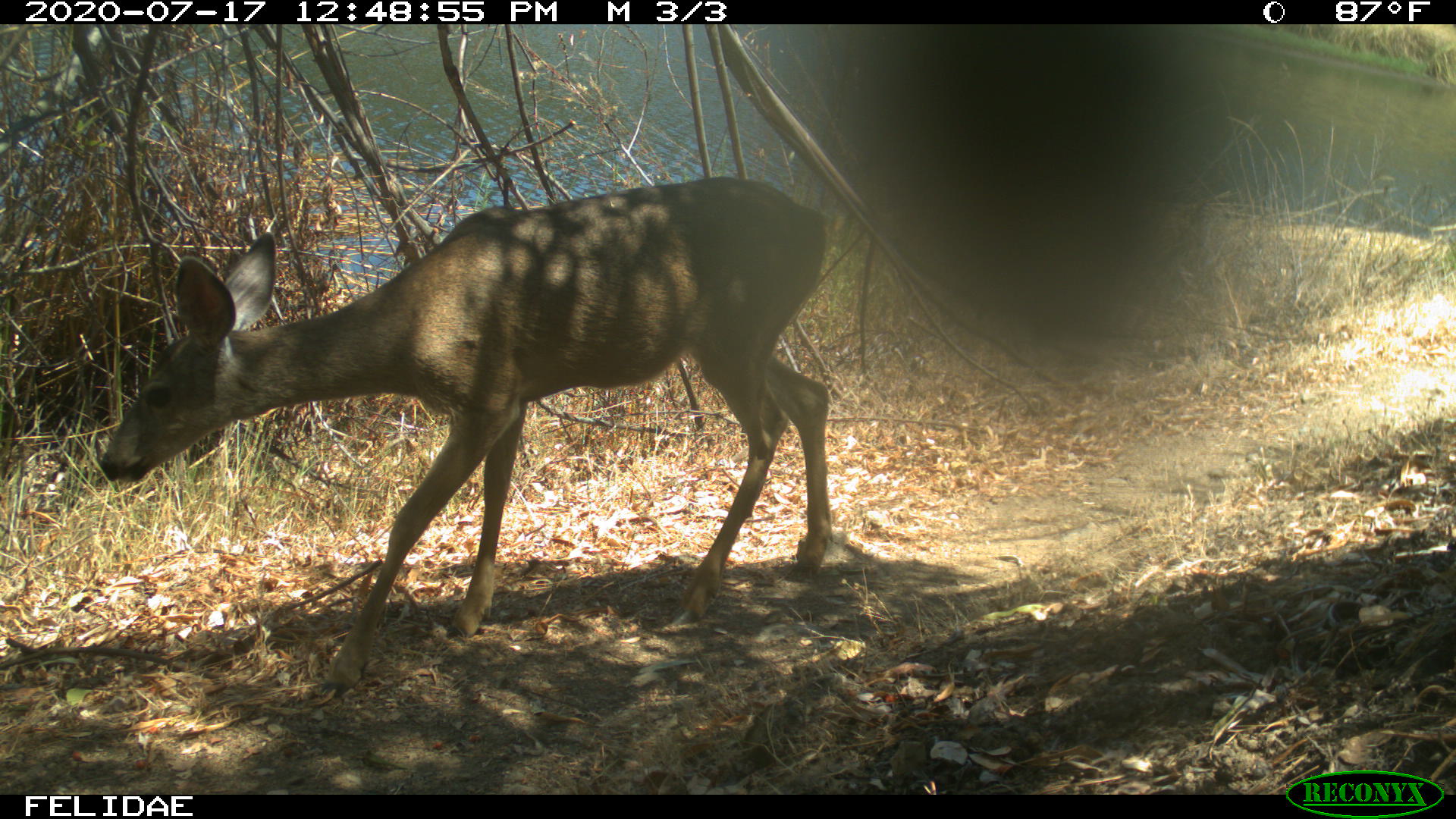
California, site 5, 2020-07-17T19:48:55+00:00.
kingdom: Animalia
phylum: Chordata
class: Mammalia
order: Artiodactyla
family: Cervidae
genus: Odocoileus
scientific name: Odocoileus hemionus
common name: mule deer